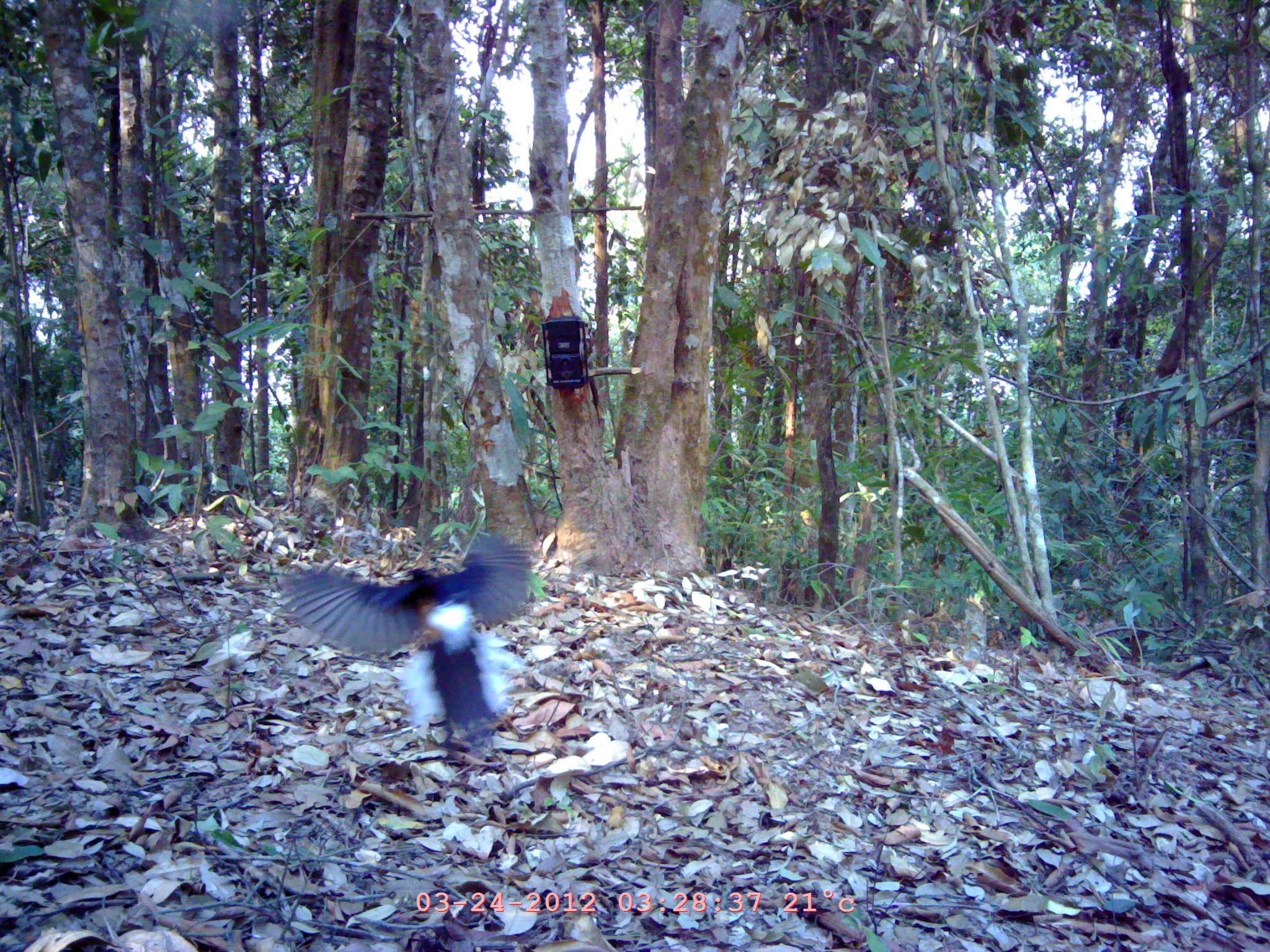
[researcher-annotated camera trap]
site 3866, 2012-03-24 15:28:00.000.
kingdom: Animalia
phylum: Chordata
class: Aves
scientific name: Aves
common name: bird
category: unknown bird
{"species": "unknown bird (bird) (Aves)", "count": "1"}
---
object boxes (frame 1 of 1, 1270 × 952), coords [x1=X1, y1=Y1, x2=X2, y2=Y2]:
unknown bird: [x1=277, y1=533, x2=537, y2=754]